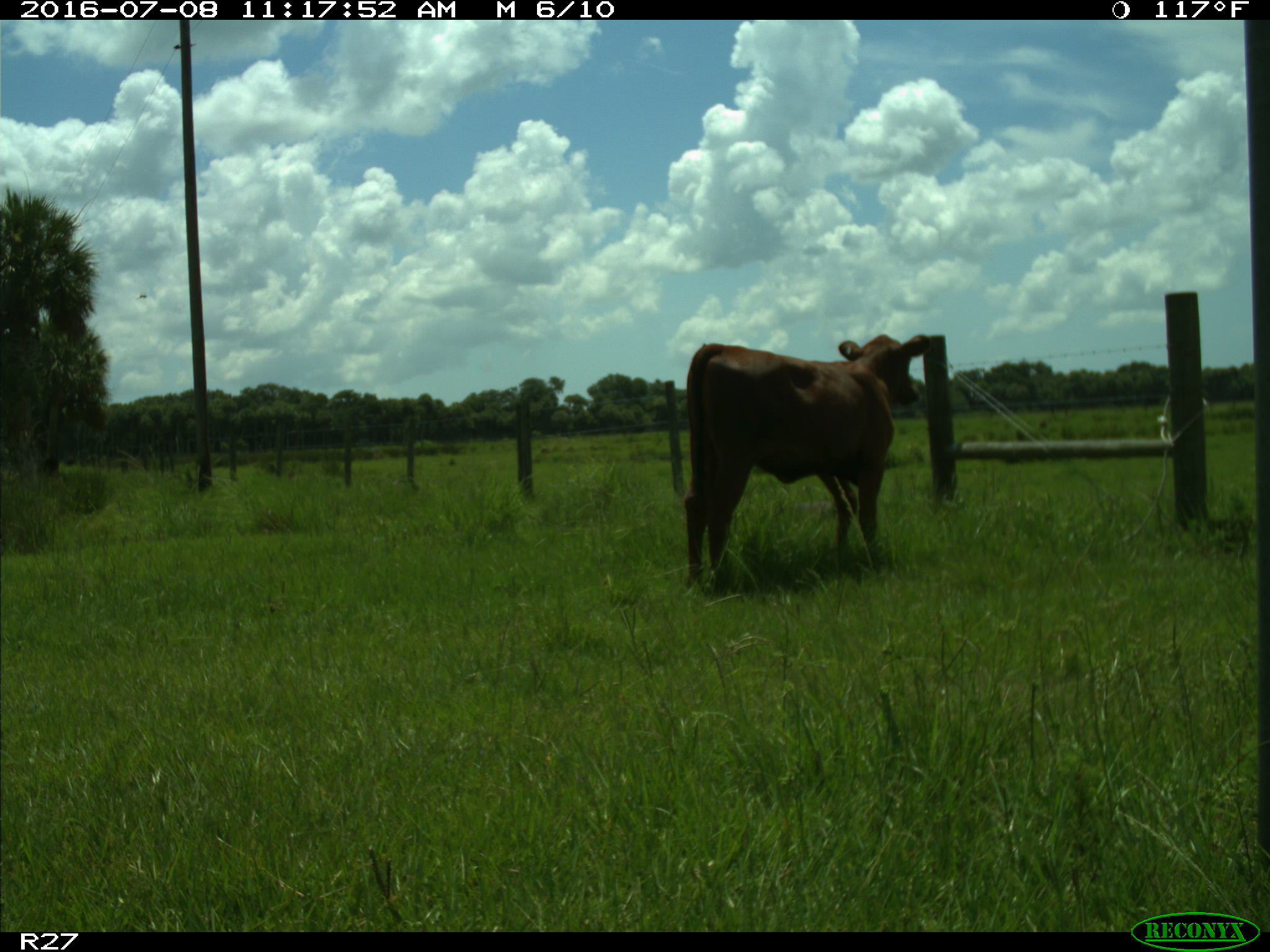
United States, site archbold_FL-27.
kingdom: Animalia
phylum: Chordata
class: Mammalia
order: Artiodactyla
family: Bovidae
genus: Bos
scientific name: Bos taurus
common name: domestic cow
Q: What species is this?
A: Bos taurus (domestic cow).